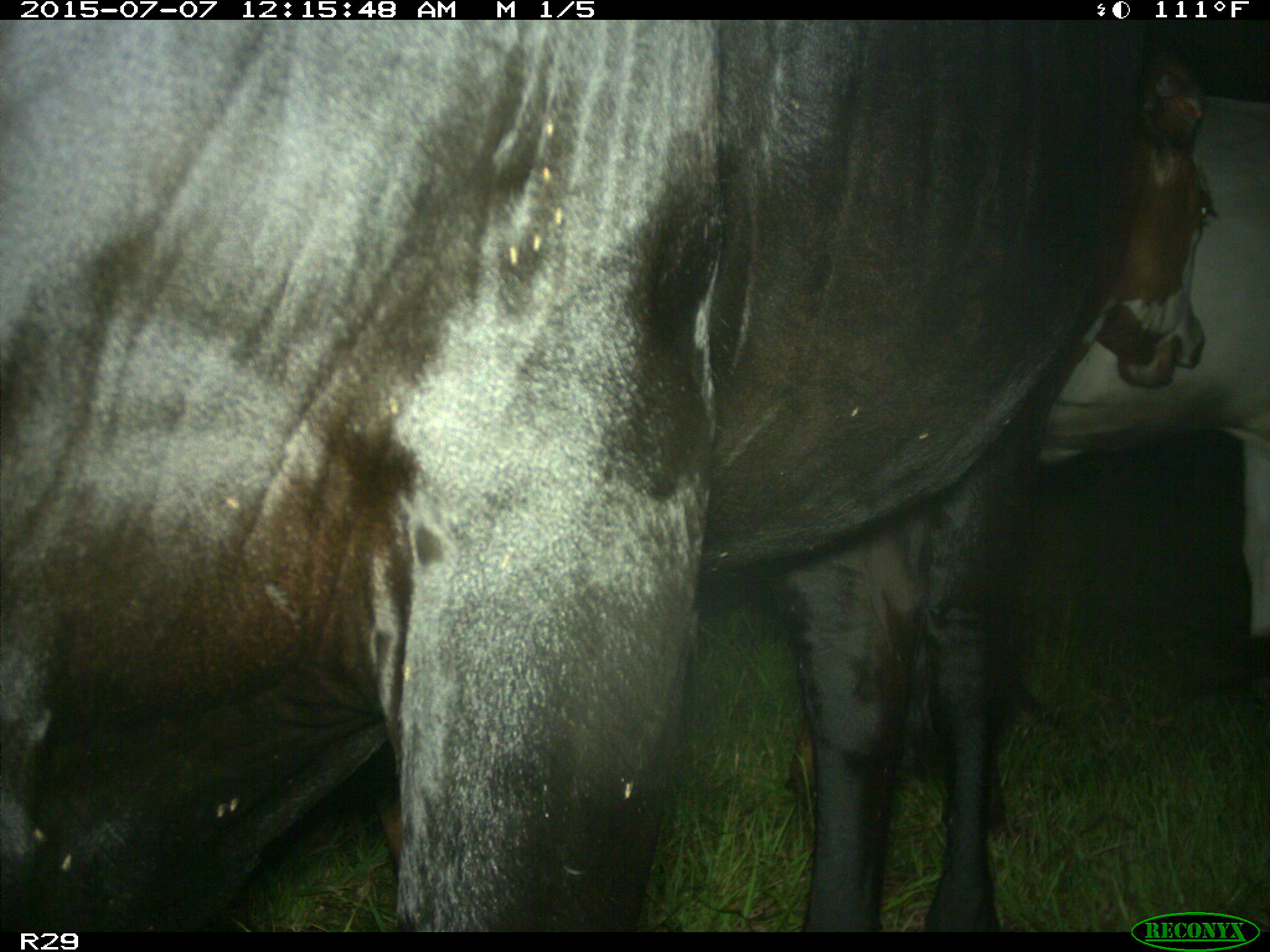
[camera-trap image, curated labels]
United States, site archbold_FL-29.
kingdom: Animalia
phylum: Chordata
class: Mammalia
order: Artiodactyla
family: Bovidae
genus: Bos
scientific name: Bos taurus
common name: domestic cow